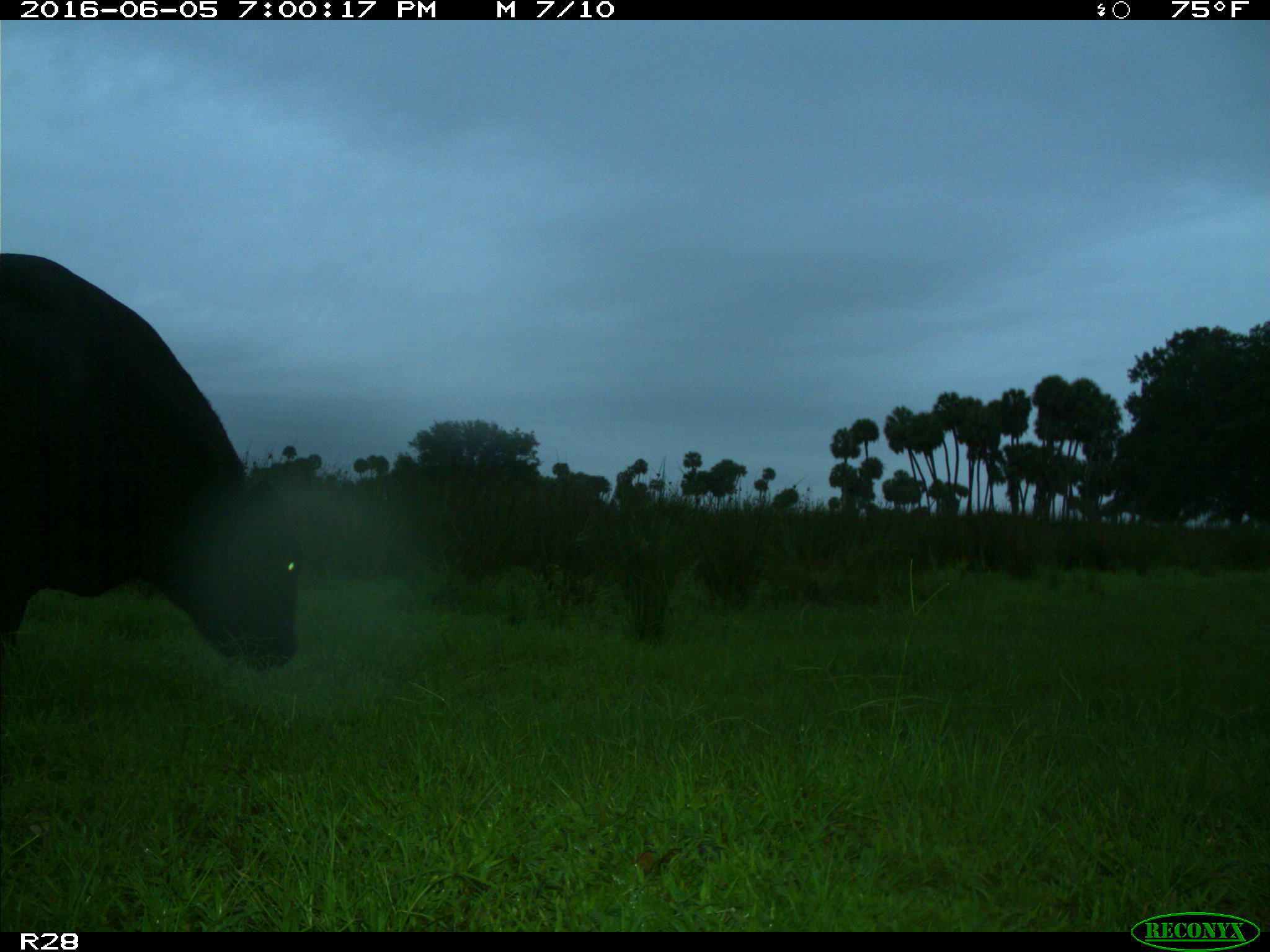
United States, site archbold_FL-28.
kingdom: Animalia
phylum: Chordata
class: Mammalia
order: Artiodactyla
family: Bovidae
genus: Bos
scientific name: Bos taurus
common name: domestic cow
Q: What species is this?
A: Bos taurus (domestic cow).